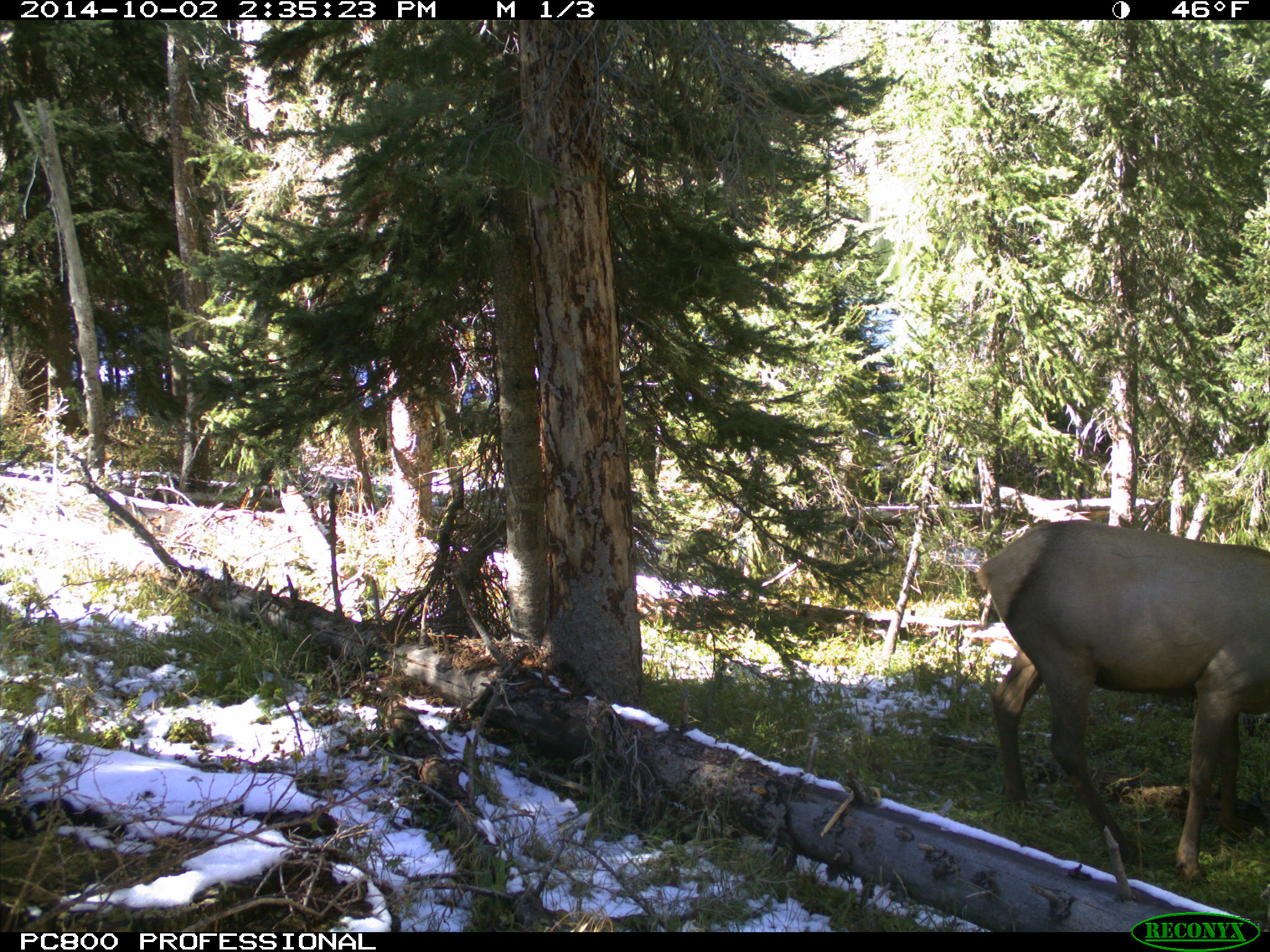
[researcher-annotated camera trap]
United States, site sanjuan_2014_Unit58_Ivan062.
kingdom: Animalia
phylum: Chordata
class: Mammalia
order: Artiodactyla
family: Cervidae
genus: Cervus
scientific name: Cervus elaphus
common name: red deer